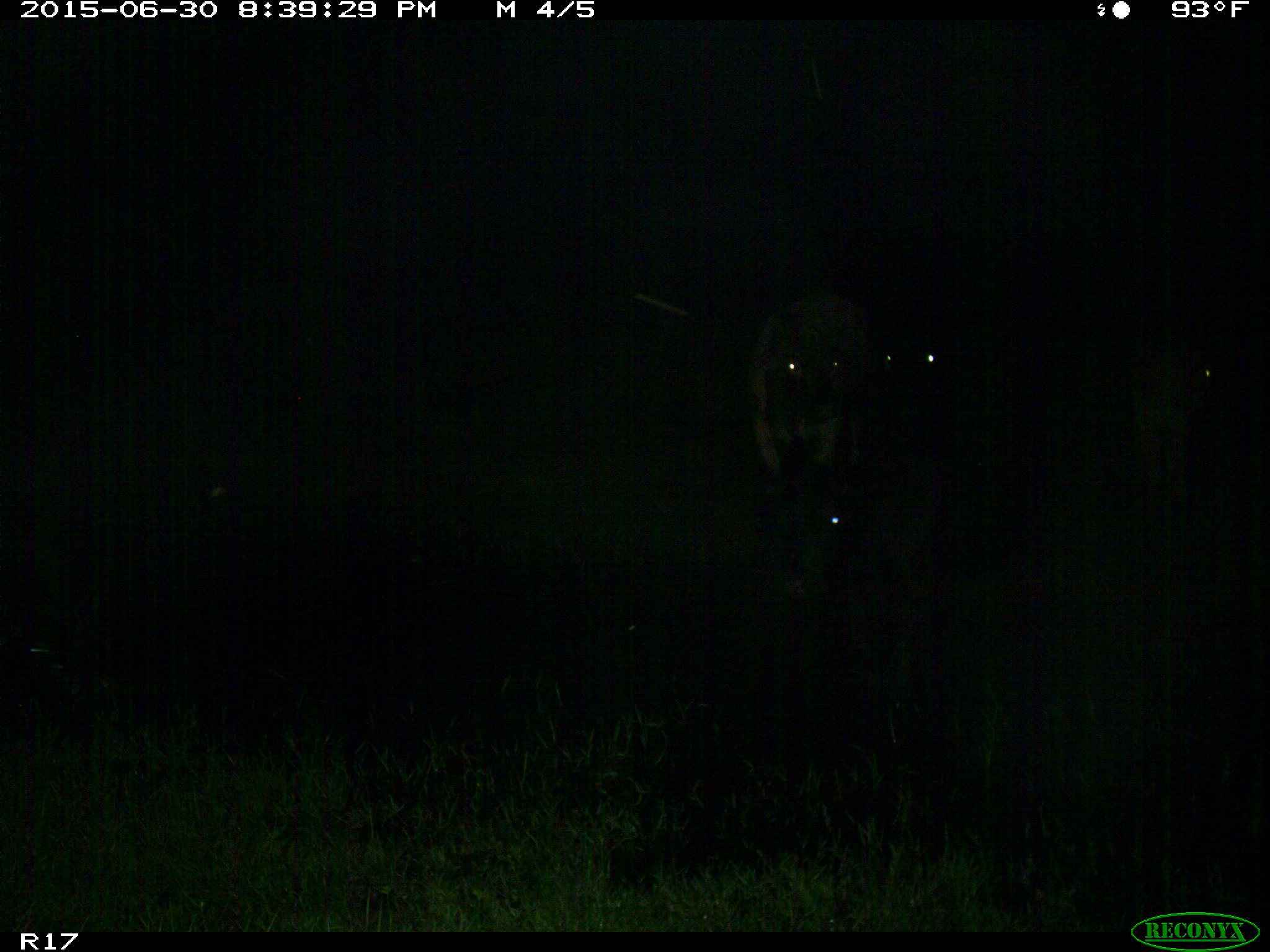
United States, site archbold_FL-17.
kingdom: Animalia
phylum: Chordata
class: Mammalia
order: Artiodactyla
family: Bovidae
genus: Bos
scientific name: Bos taurus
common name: domestic cow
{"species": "Bos taurus (domestic cow)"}